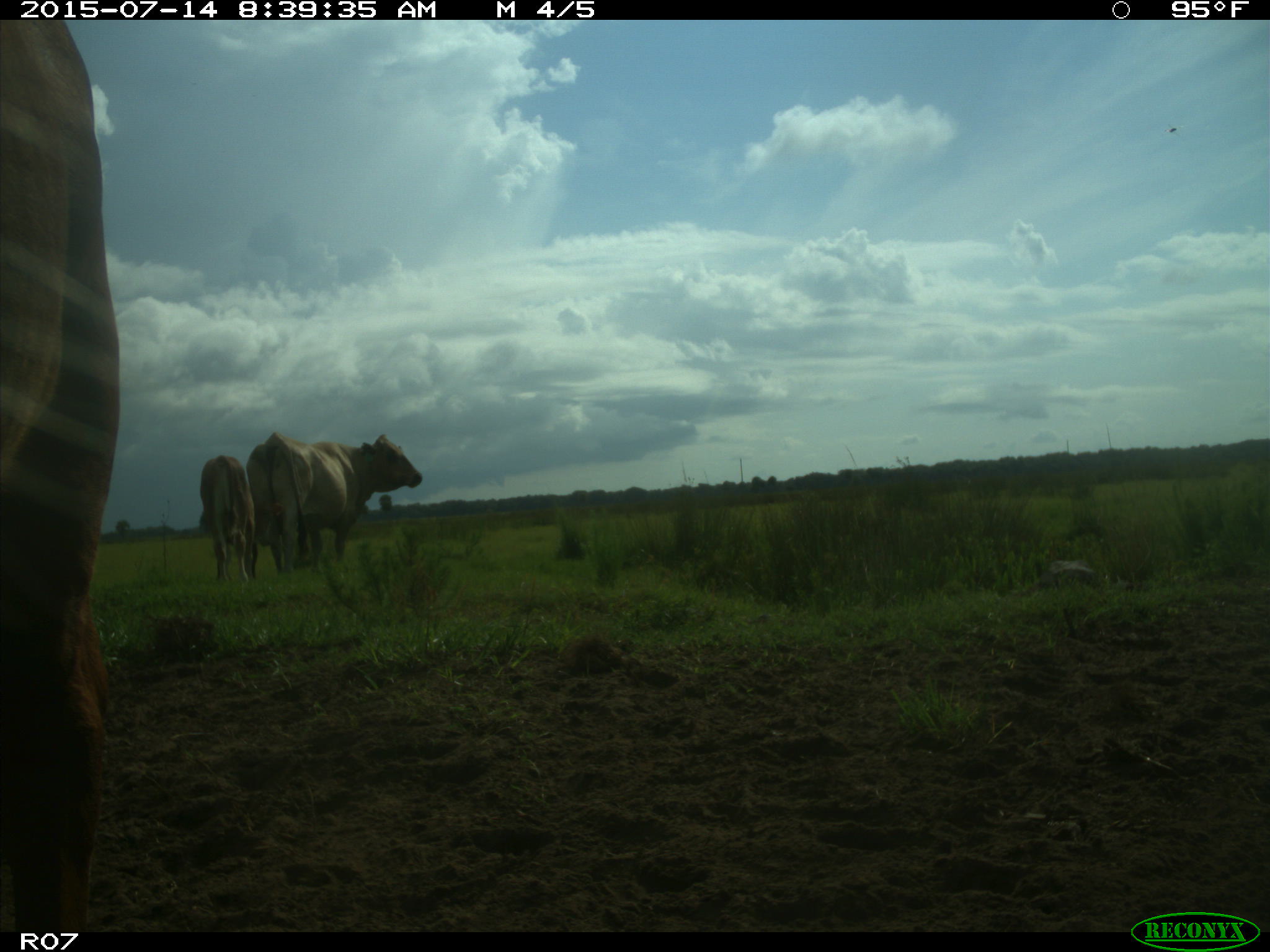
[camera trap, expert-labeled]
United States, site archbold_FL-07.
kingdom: Animalia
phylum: Chordata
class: Mammalia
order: Artiodactyla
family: Bovidae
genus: Bos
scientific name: Bos taurus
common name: domestic cow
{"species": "Bos taurus (domestic cow)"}